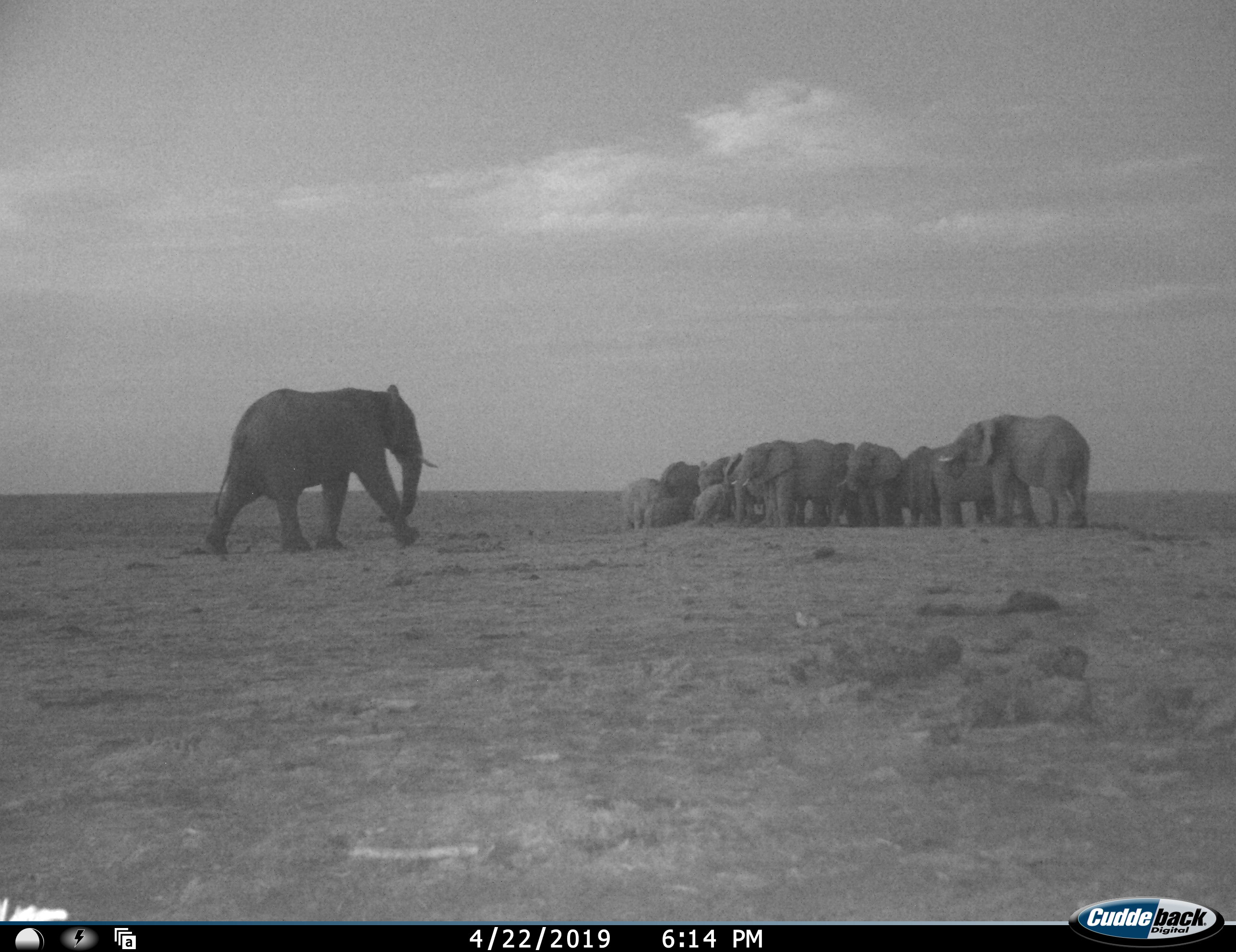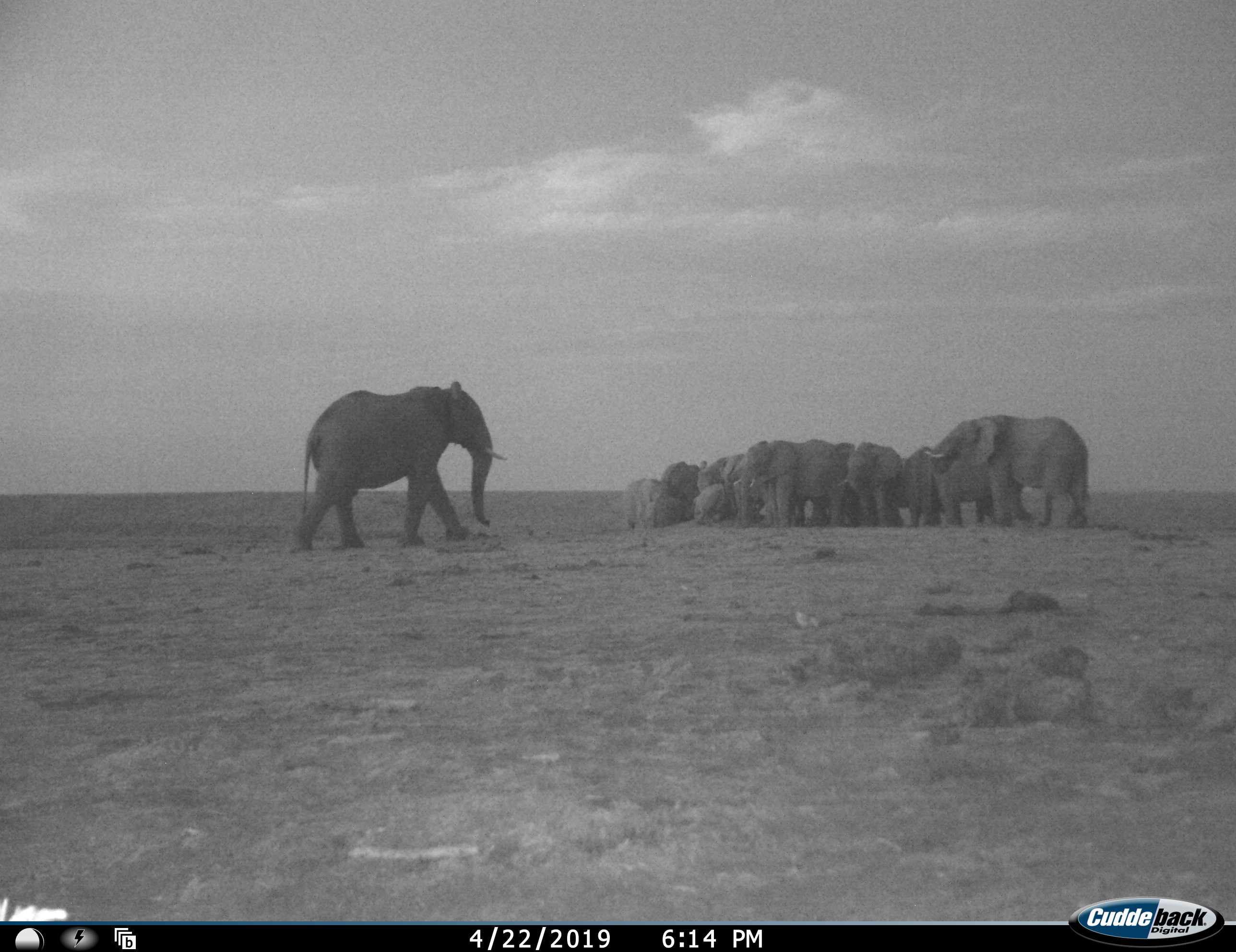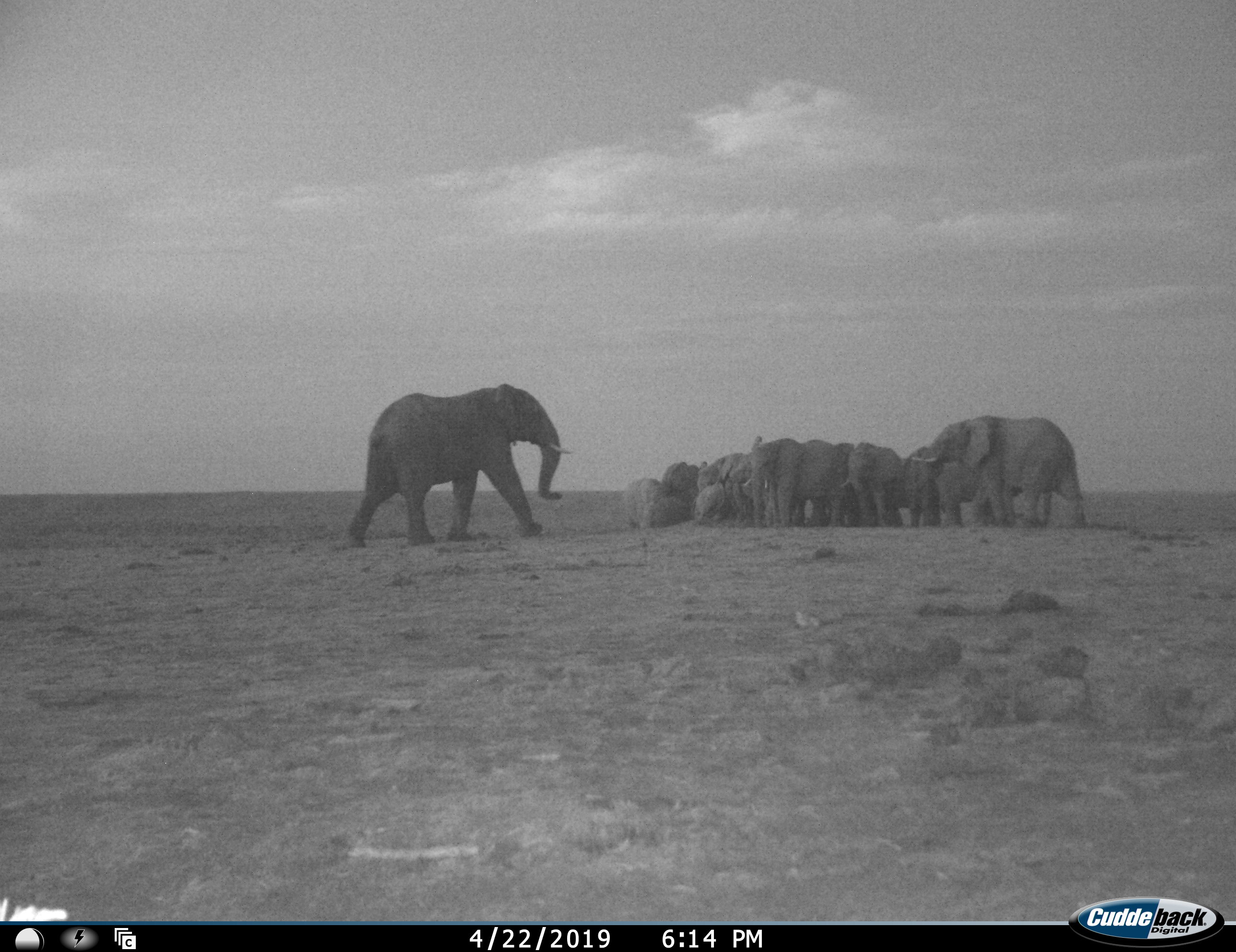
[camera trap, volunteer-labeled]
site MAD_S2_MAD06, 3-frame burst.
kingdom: Animalia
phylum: Chordata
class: Mammalia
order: Proboscidea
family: Elephantidae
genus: Loxodonta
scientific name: Loxodonta africana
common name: african bush elephant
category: elephant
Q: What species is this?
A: Elephant (african bush elephant) (Loxodonta africana).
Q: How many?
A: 11-50.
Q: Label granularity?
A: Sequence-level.